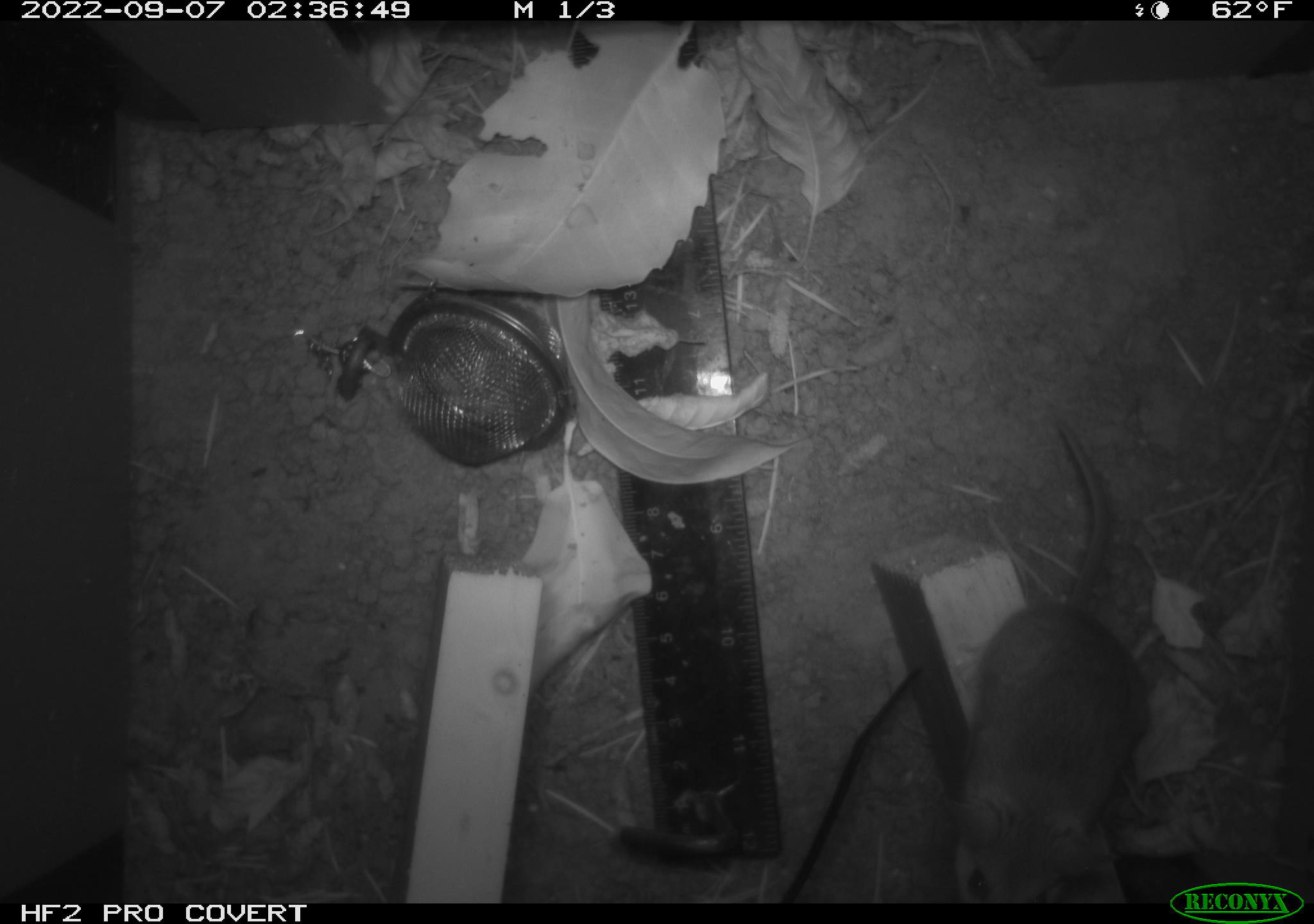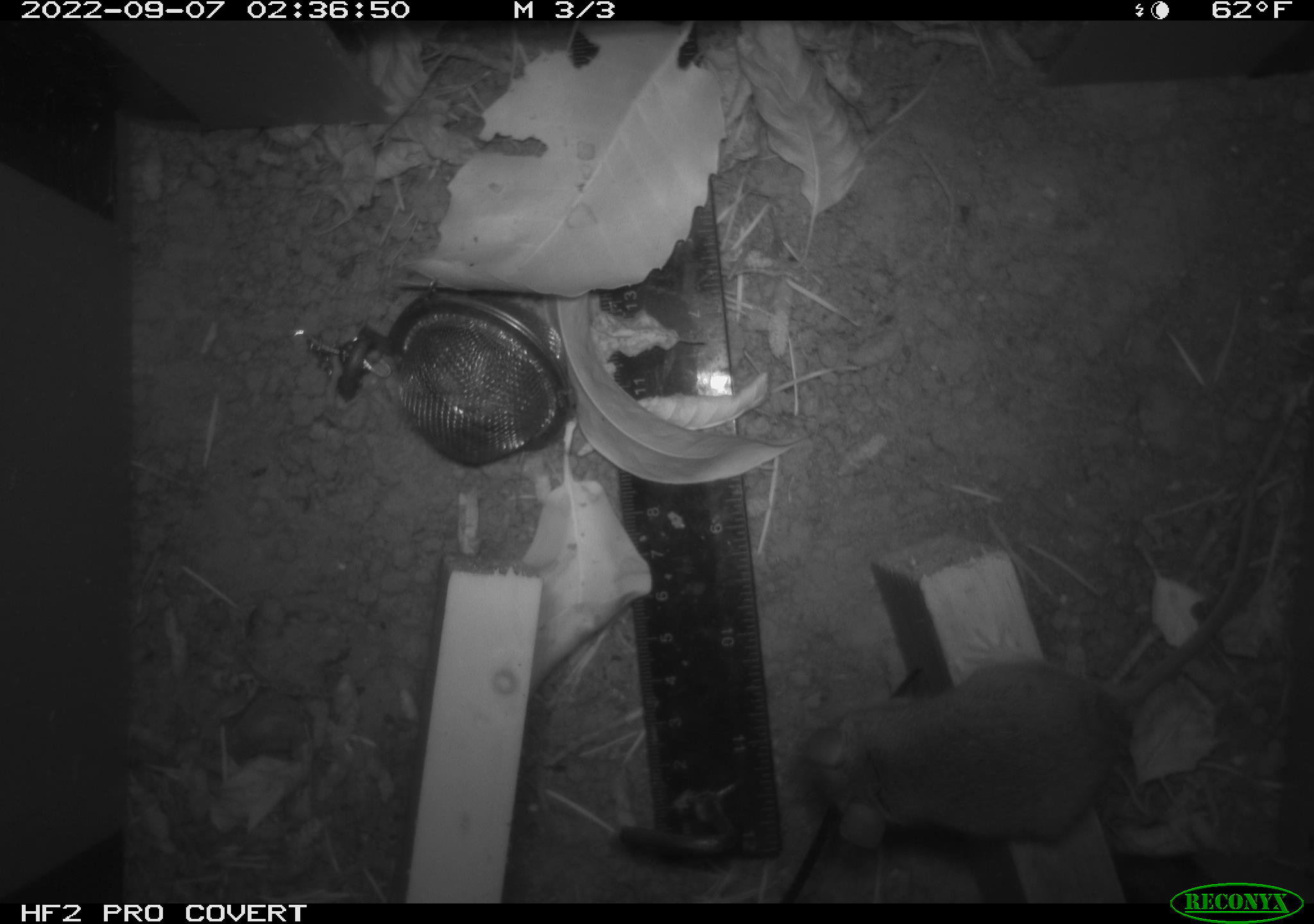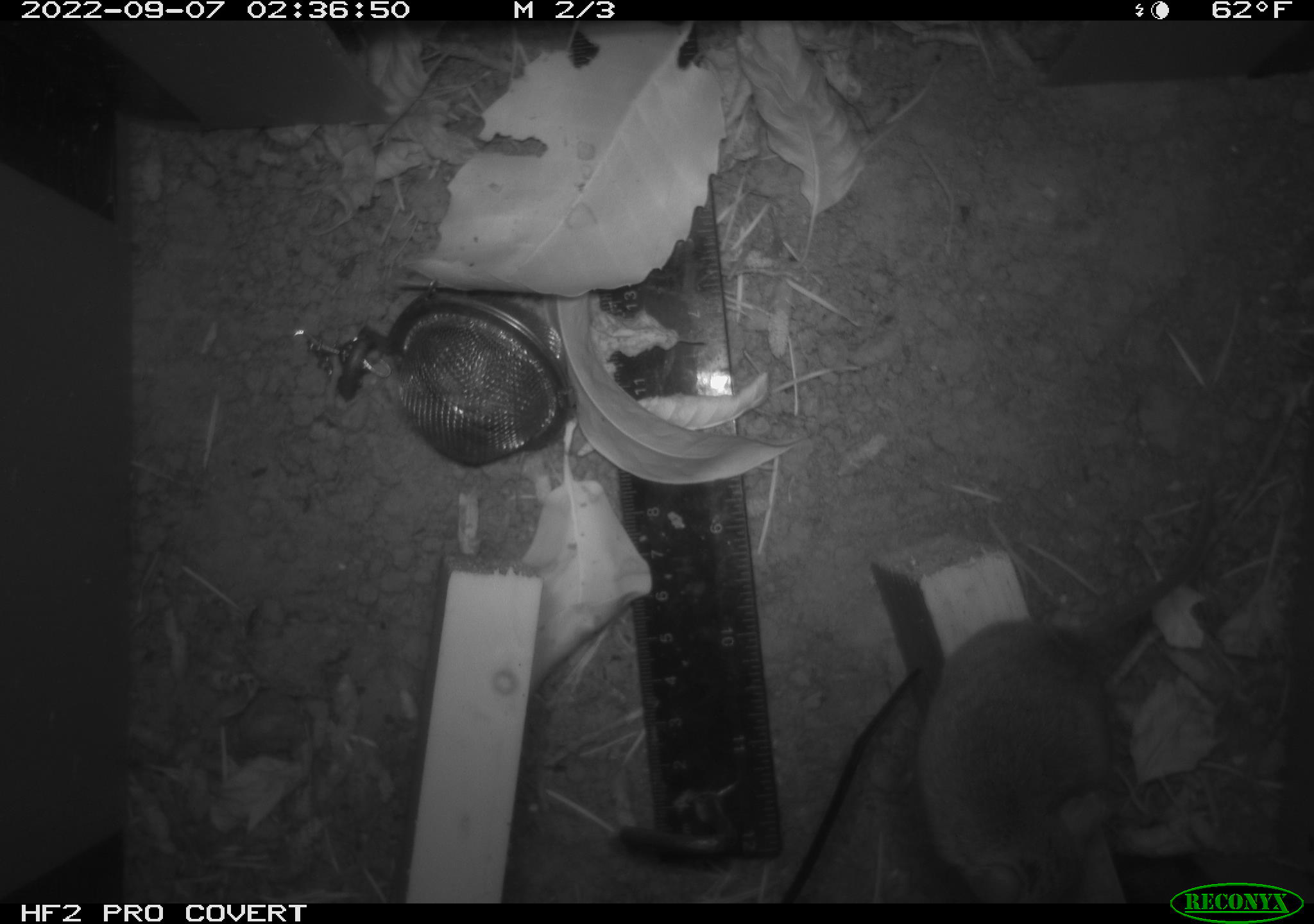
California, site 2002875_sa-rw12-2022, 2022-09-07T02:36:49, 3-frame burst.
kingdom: Animalia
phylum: Chordata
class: Mammalia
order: Rodentia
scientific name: Rodentia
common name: rodent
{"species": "rodent (Rodentia)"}